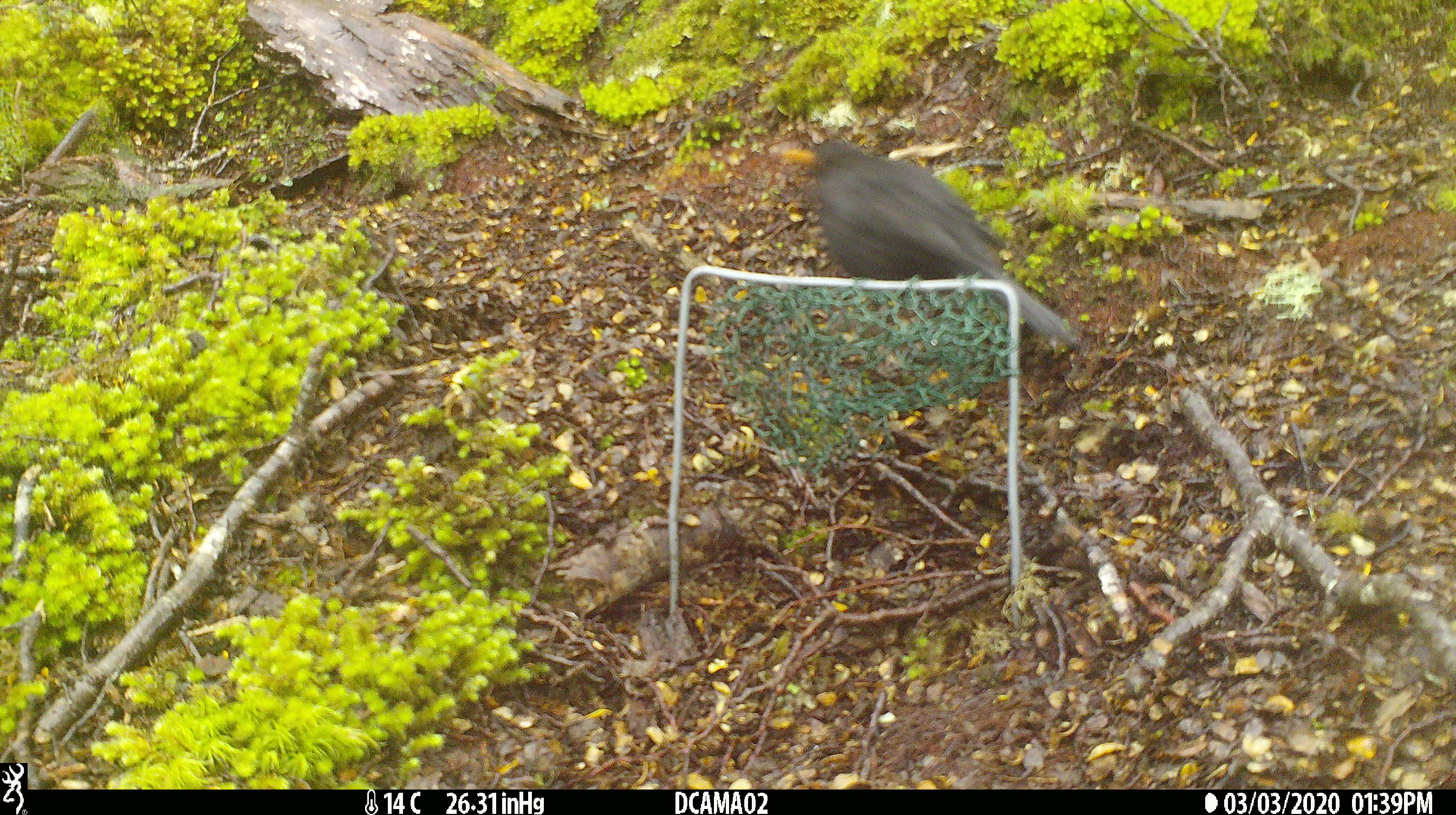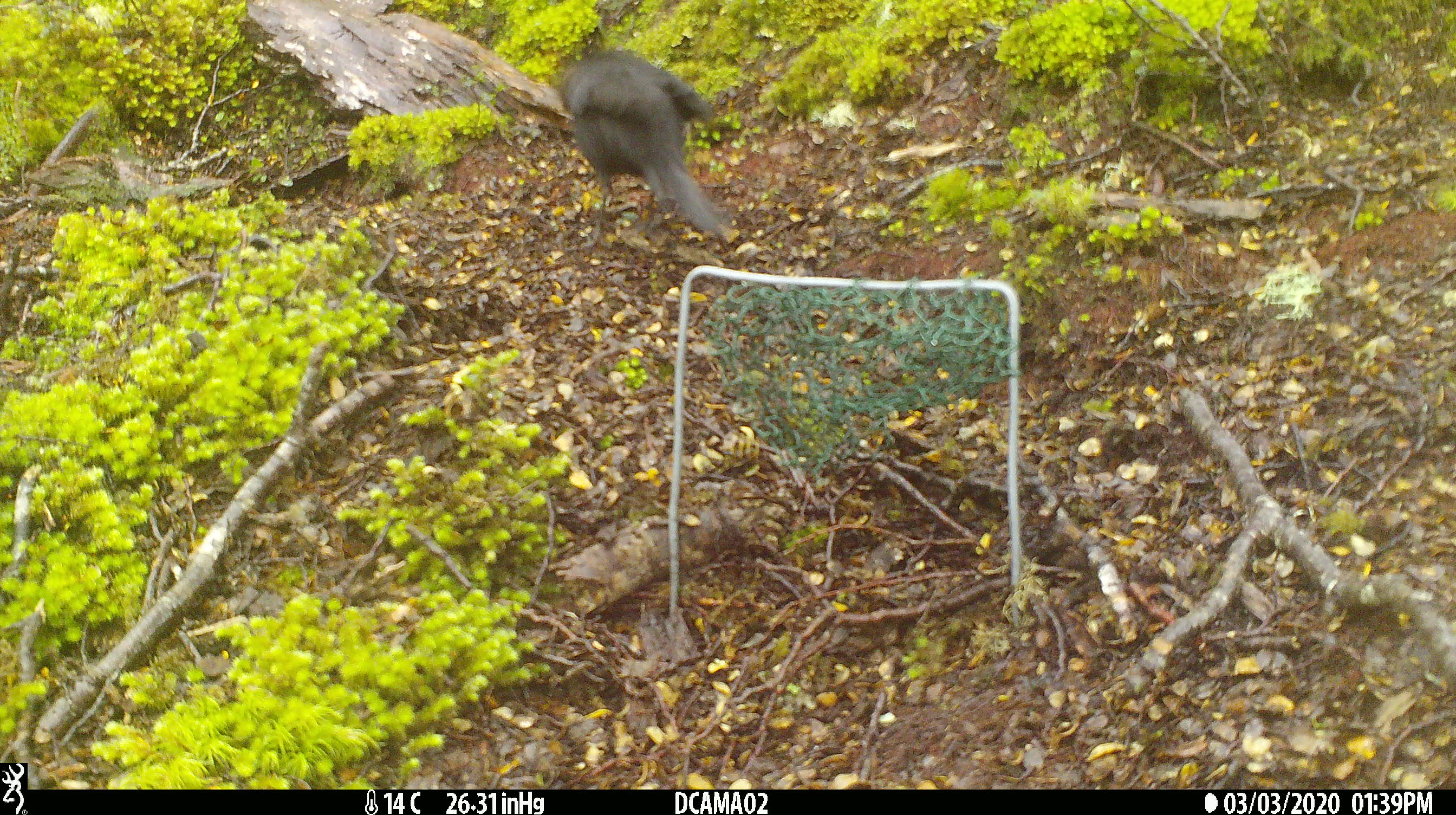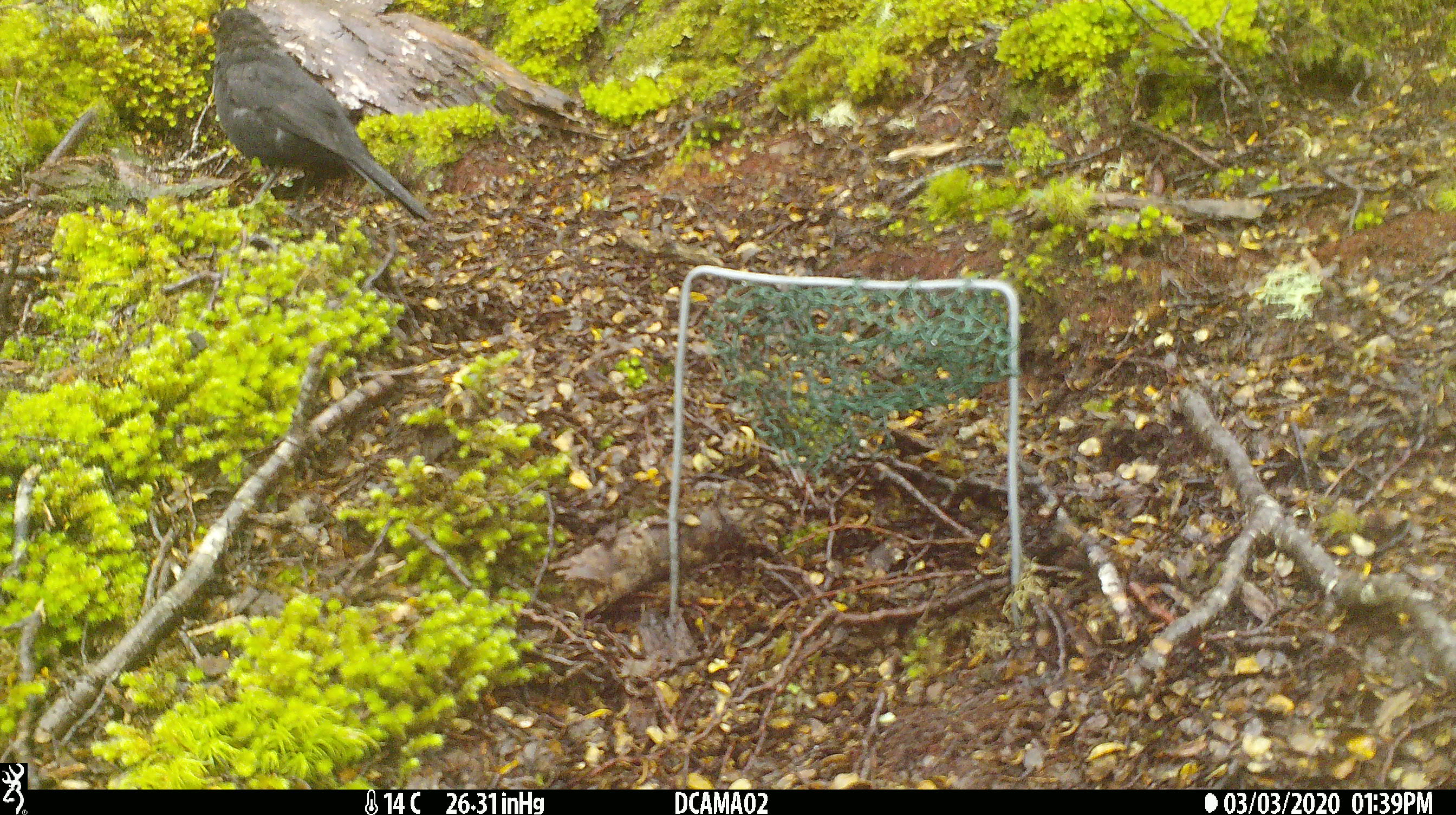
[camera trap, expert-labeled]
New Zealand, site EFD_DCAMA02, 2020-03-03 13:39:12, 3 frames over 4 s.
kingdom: Animalia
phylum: Chordata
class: Aves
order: Passeriformes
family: Turdidae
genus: Turdus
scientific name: Turdus merula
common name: eurasian blackbird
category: blackbird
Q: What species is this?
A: Blackbird (eurasian blackbird) (Turdus merula).